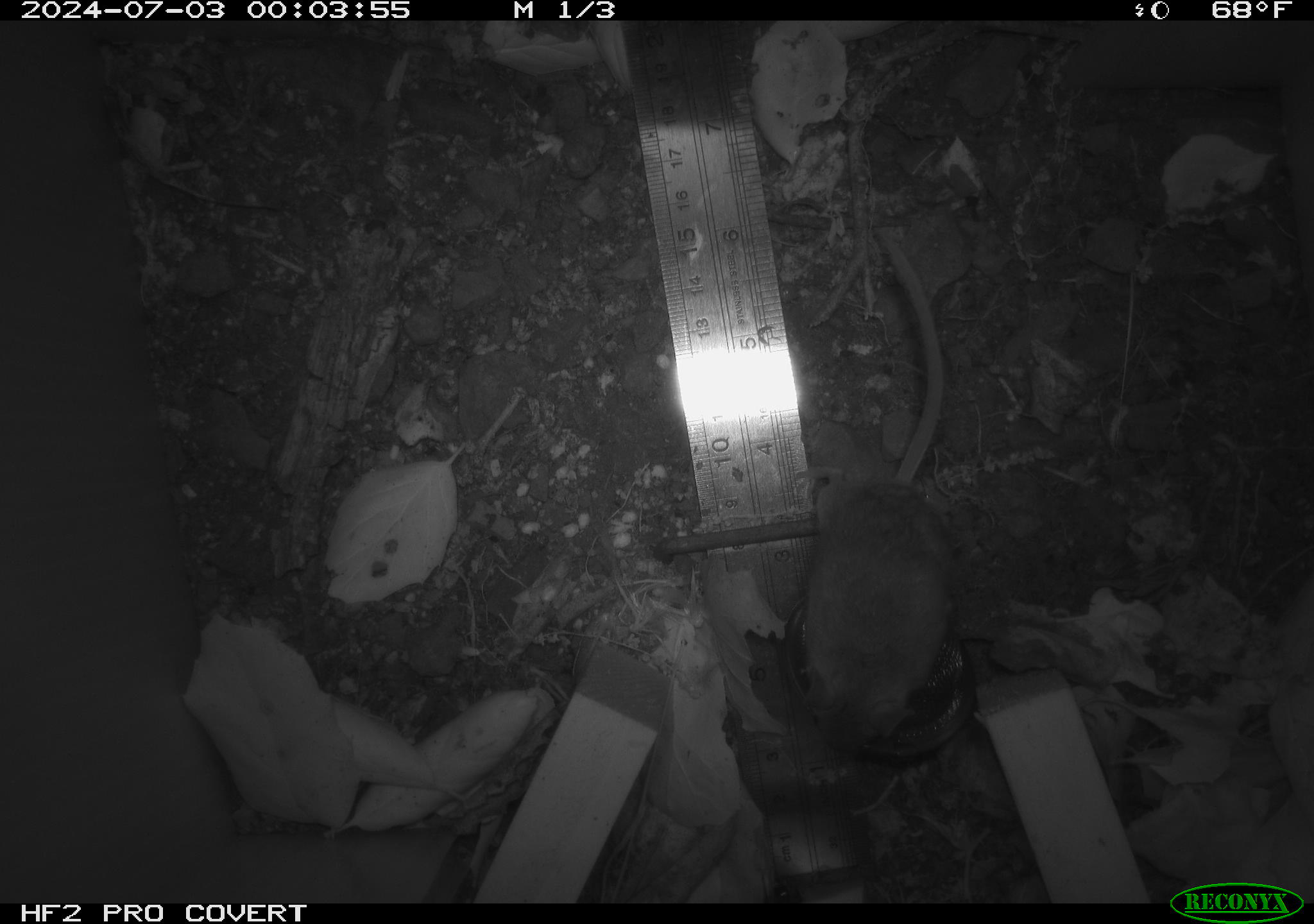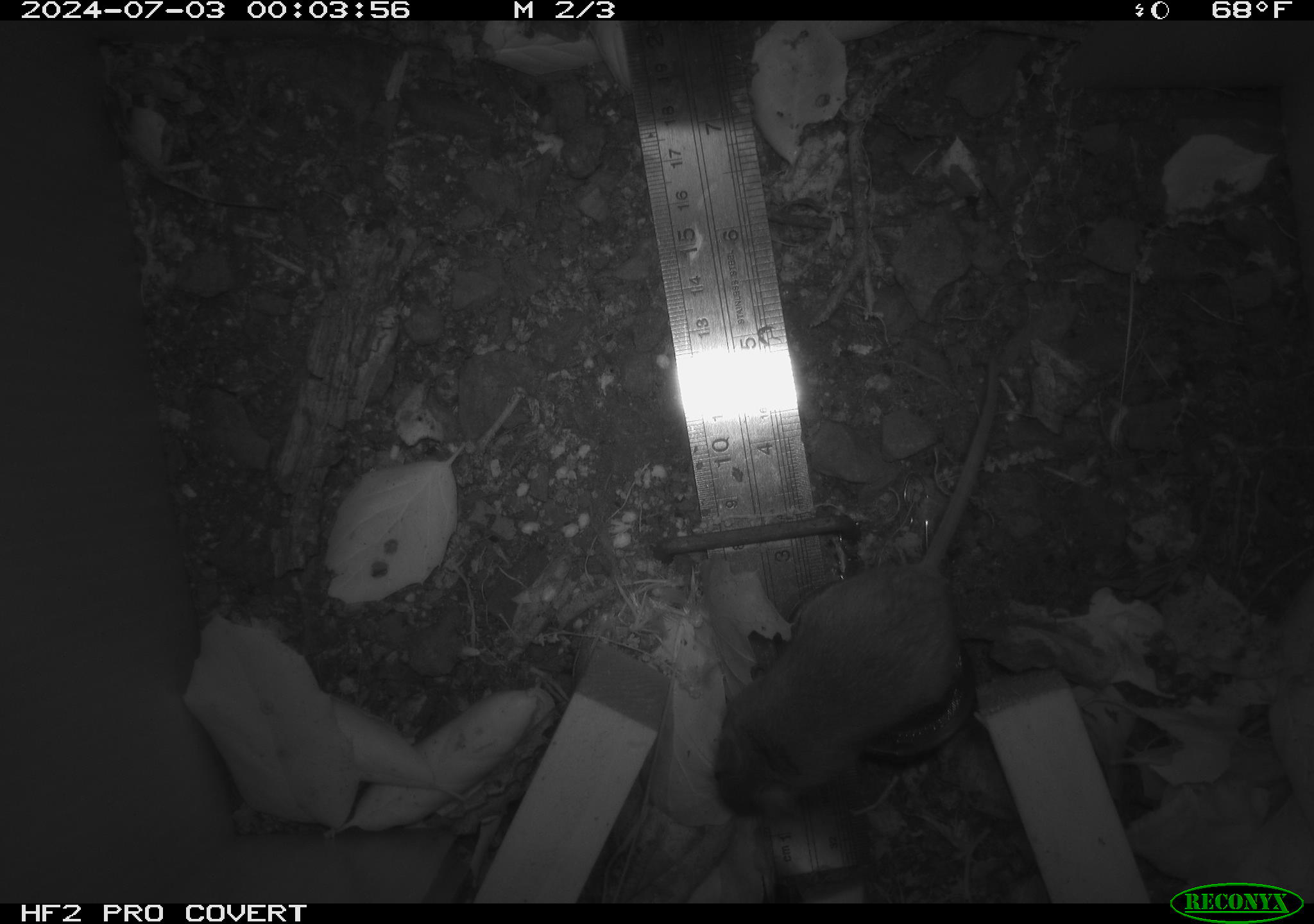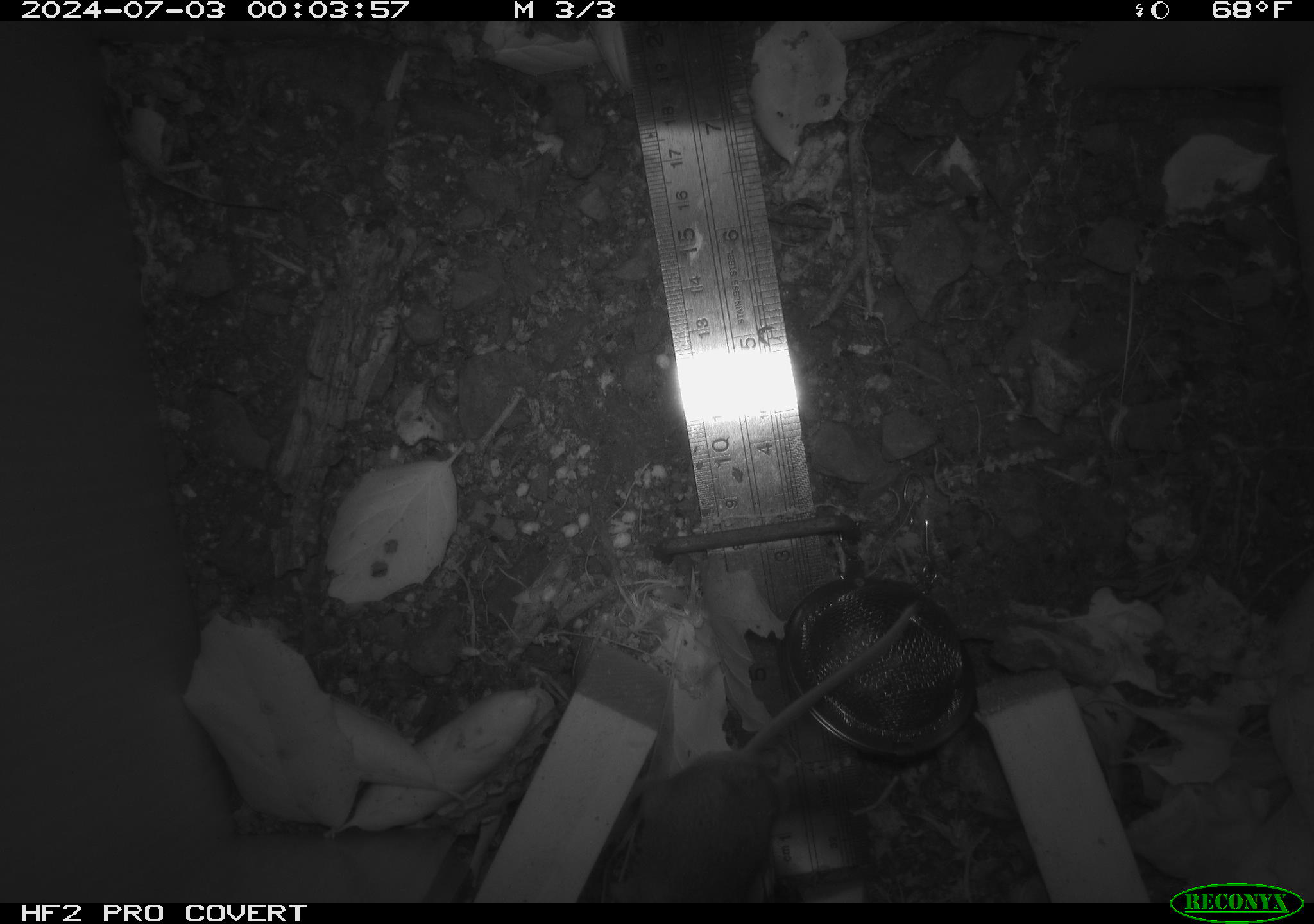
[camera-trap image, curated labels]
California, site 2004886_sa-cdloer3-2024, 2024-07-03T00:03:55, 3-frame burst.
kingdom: Animalia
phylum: Chordata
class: Mammalia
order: Rodentia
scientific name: Rodentia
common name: rodent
Rodent (Rodentia).